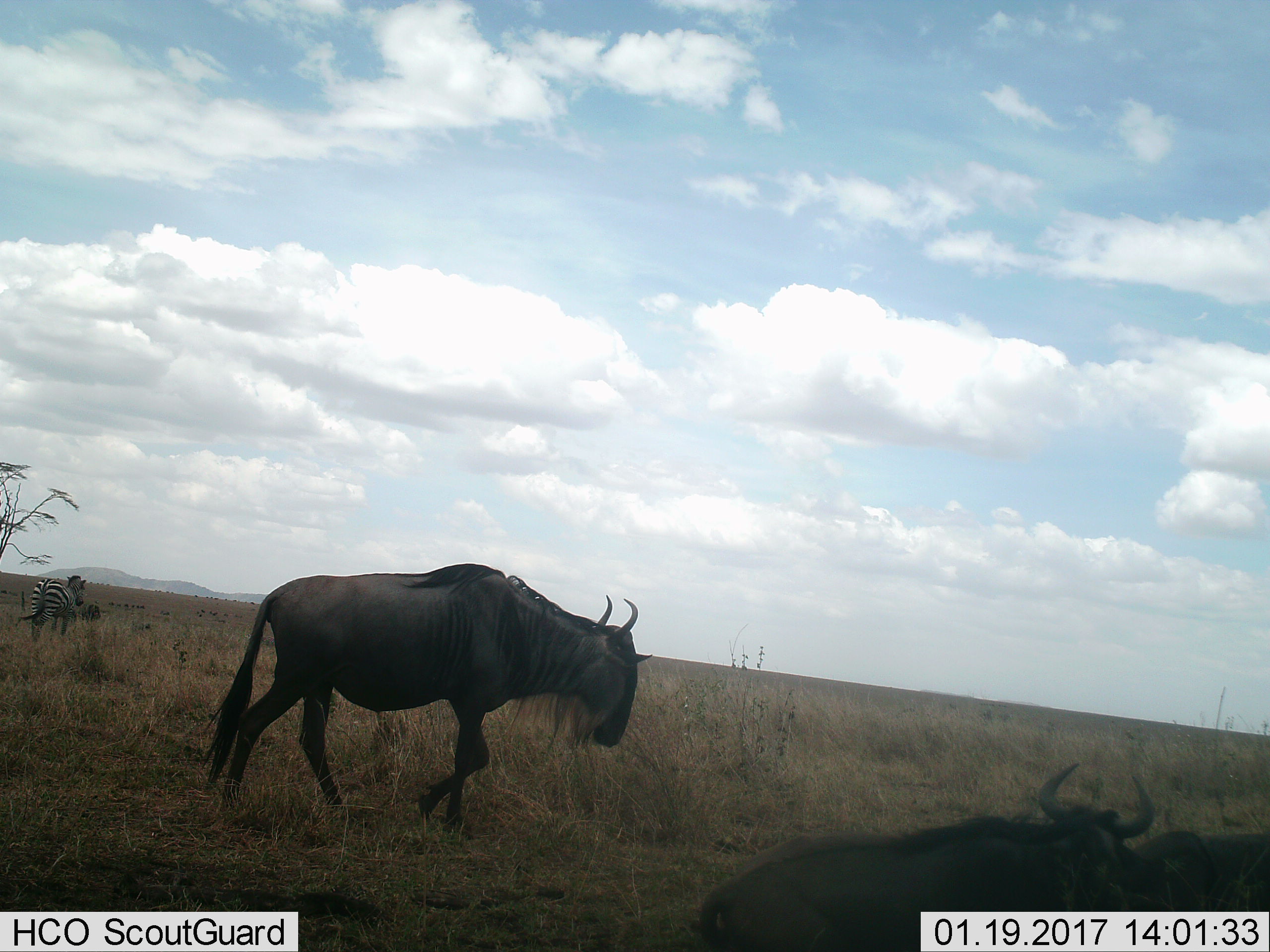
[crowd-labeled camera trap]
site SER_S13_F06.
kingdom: Animalia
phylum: Chordata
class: Mammalia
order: Artiodactyla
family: Bovidae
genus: Connochaetes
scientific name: Connochaetes taurinus taurinus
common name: blue wildebeest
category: wildebeestblue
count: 3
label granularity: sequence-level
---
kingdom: Animalia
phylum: Chordata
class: Mammalia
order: Perissodactyla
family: Equidae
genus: Equus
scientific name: Equus quagga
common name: plains zebra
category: zebraplains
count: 1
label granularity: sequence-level